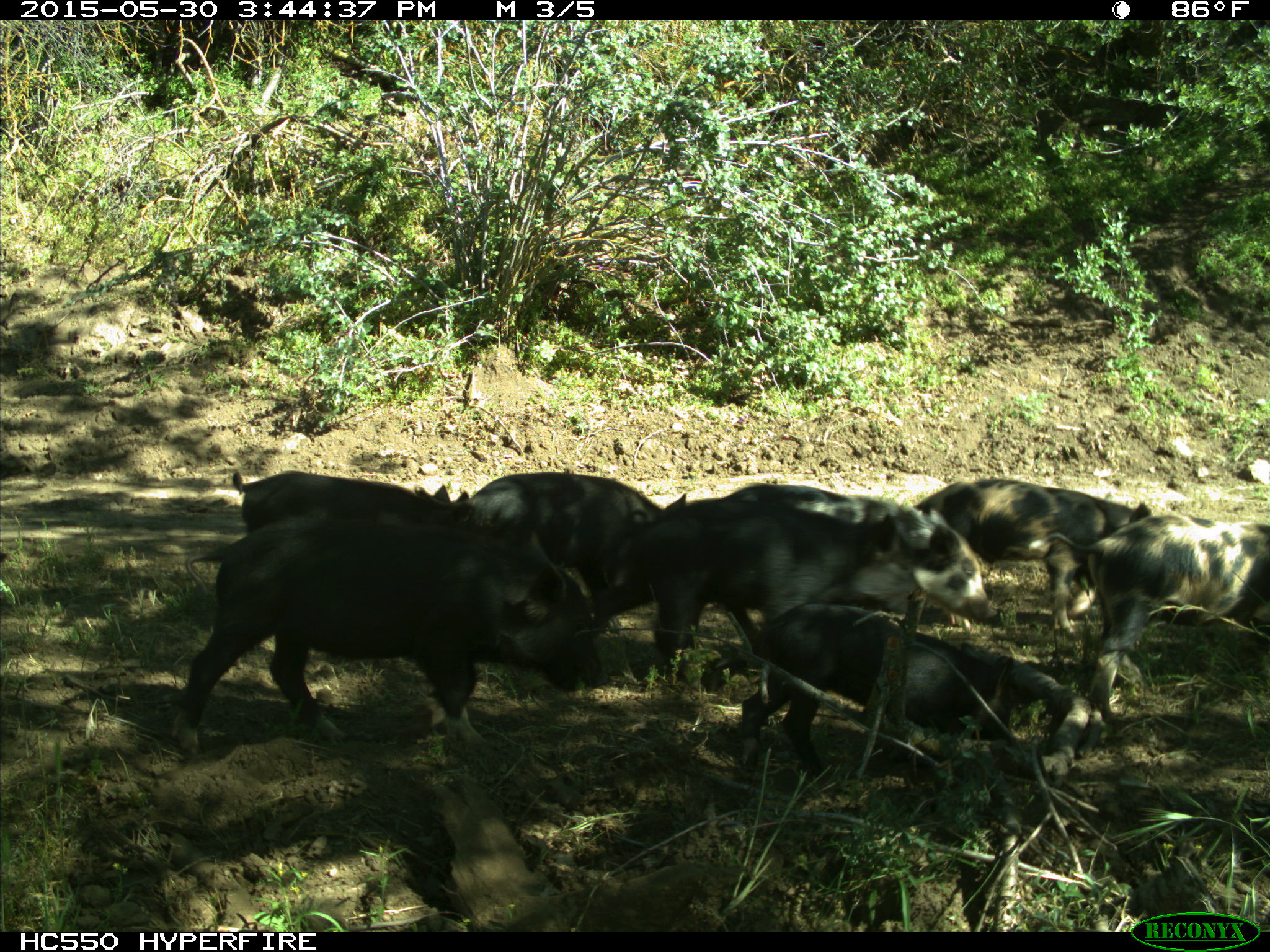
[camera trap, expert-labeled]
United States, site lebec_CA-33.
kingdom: Animalia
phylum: Chordata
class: Mammalia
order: Artiodactyla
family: Suidae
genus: Sus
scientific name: Sus scrofa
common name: wild boar